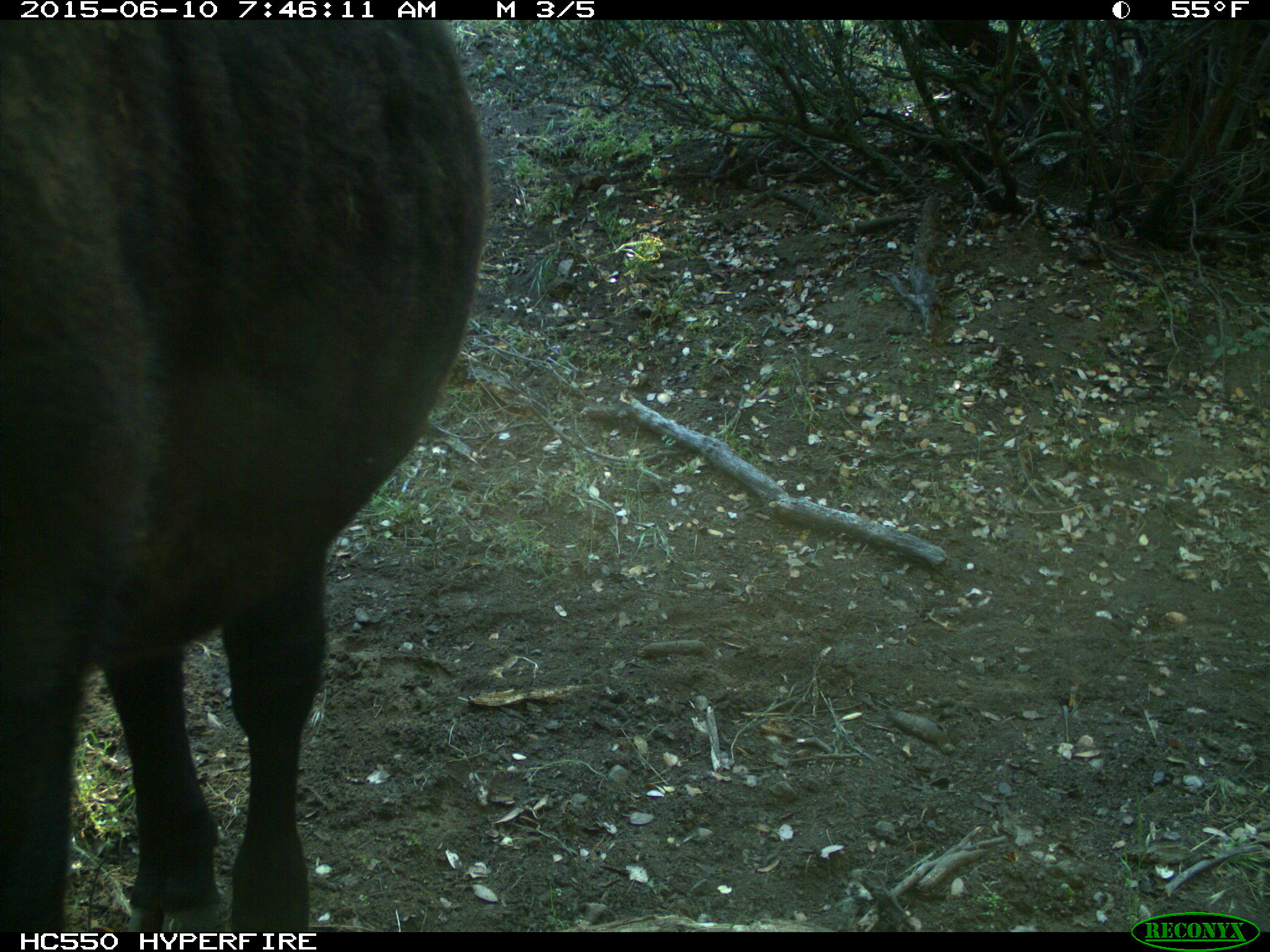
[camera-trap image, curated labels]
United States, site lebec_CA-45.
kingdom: Animalia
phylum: Chordata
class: Mammalia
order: Artiodactyla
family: Bovidae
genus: Bos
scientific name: Bos taurus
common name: domestic cow